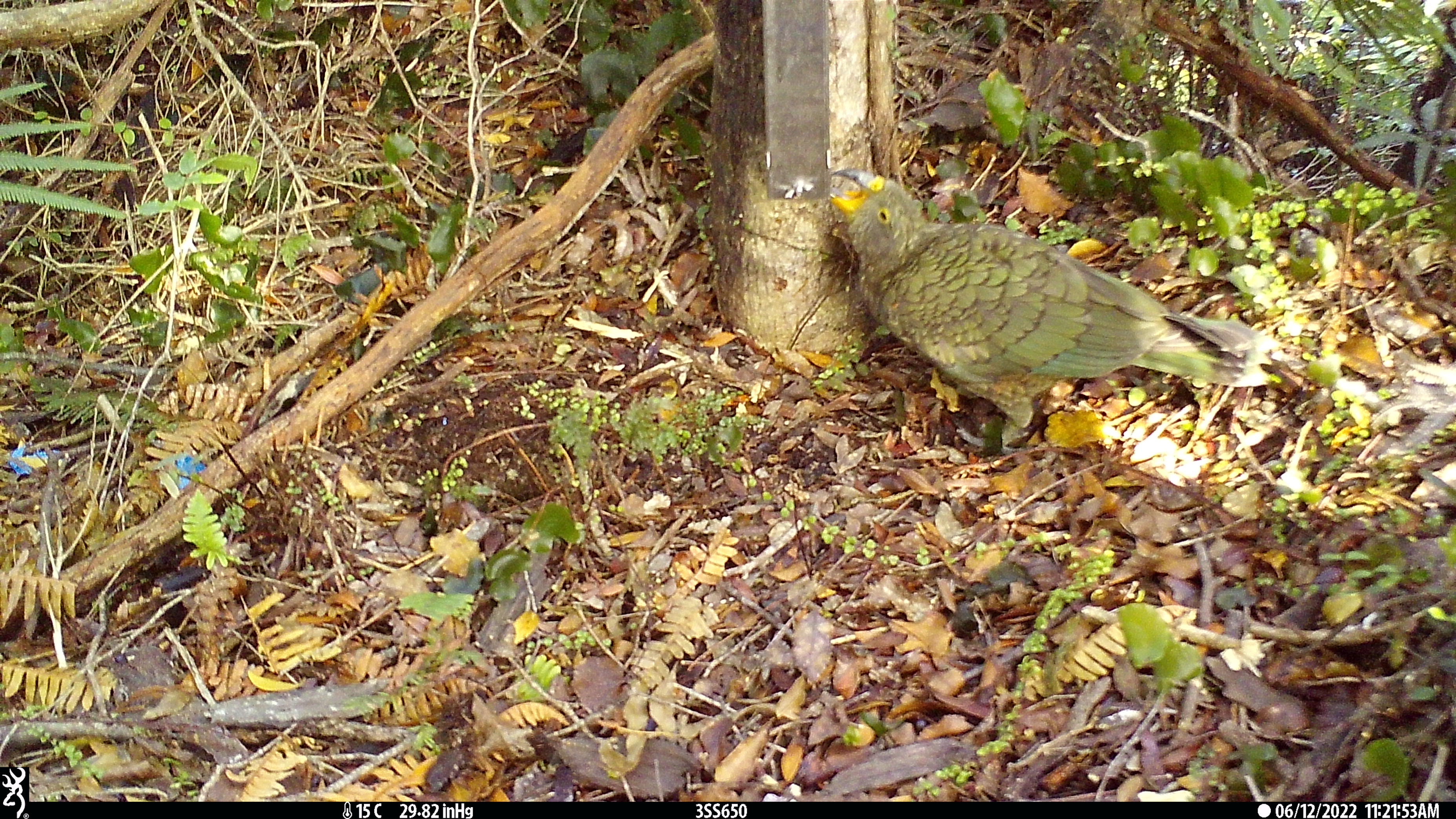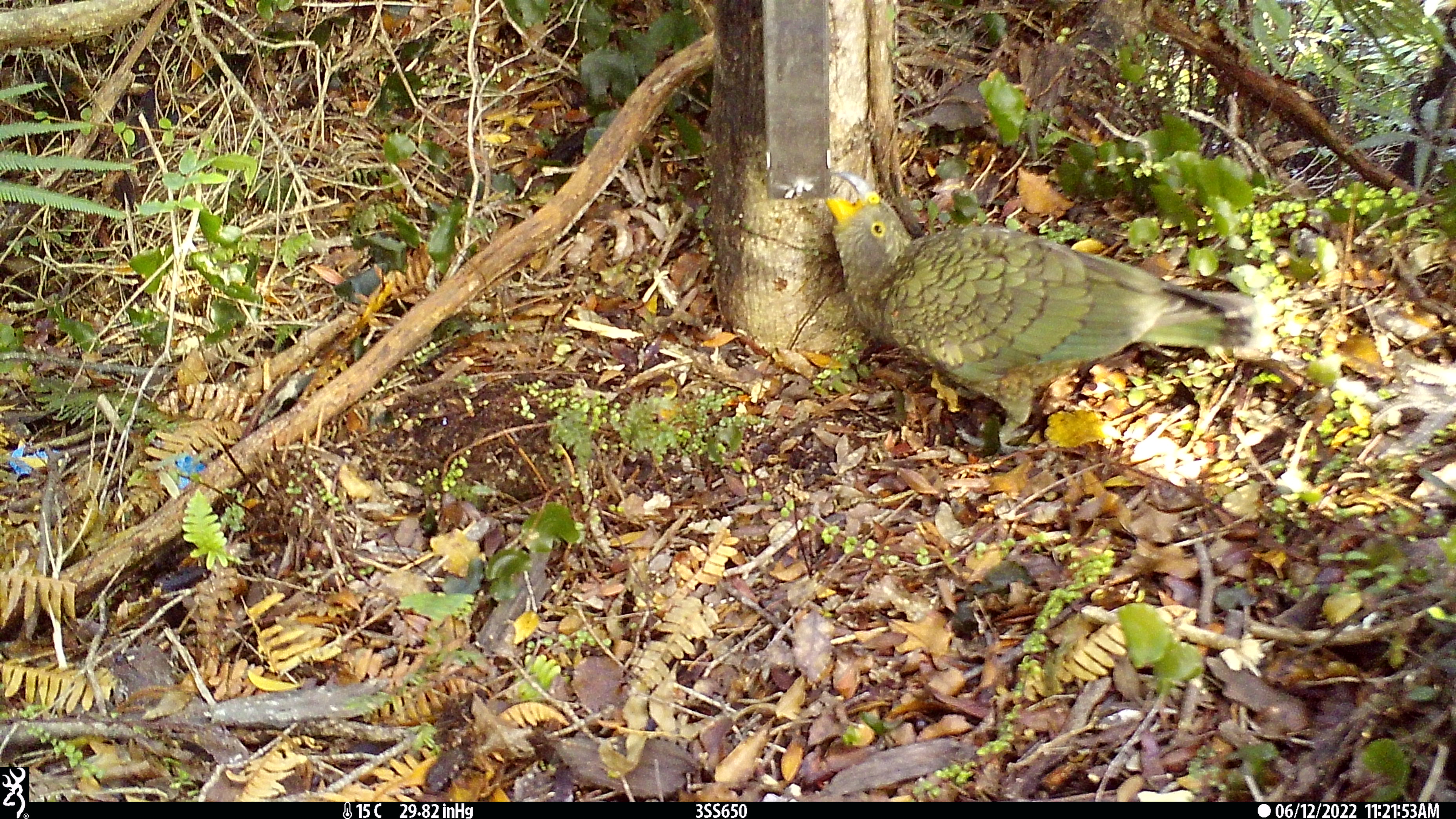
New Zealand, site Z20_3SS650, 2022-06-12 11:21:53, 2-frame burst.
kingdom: Animalia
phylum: Chordata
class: Aves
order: Psittaciformes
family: Strigopidae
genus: Nestor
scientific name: Nestor notabilis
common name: kea